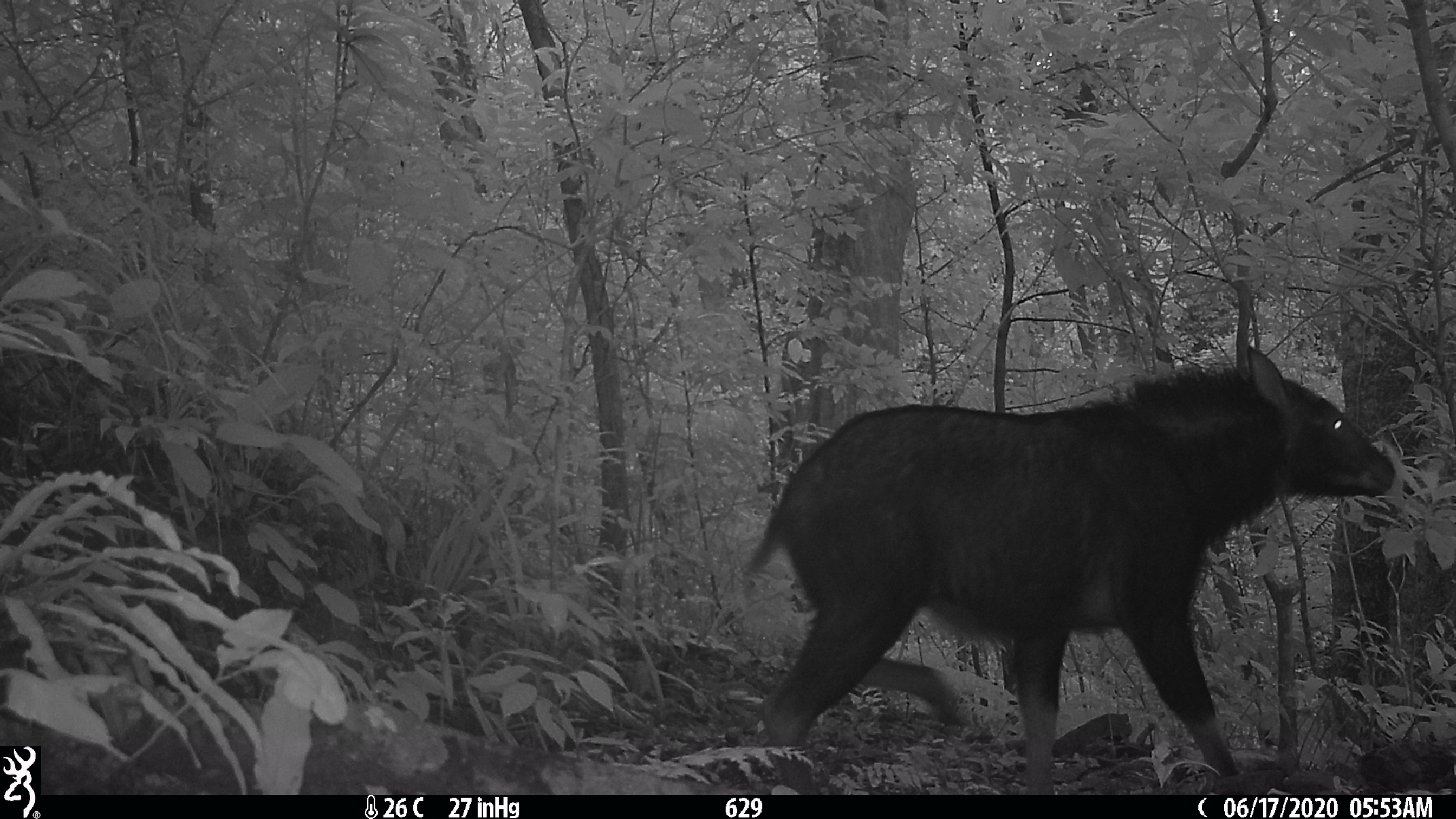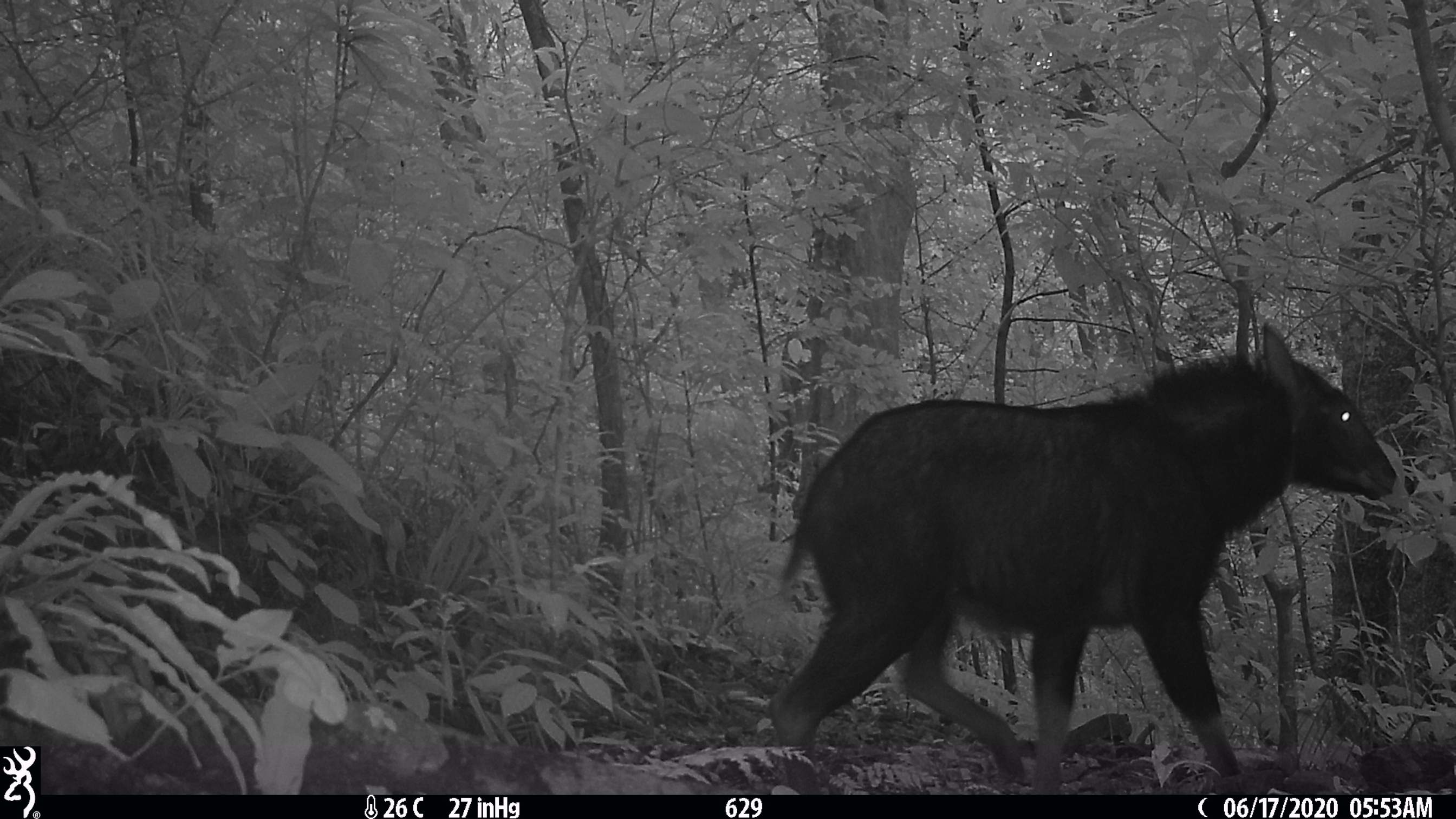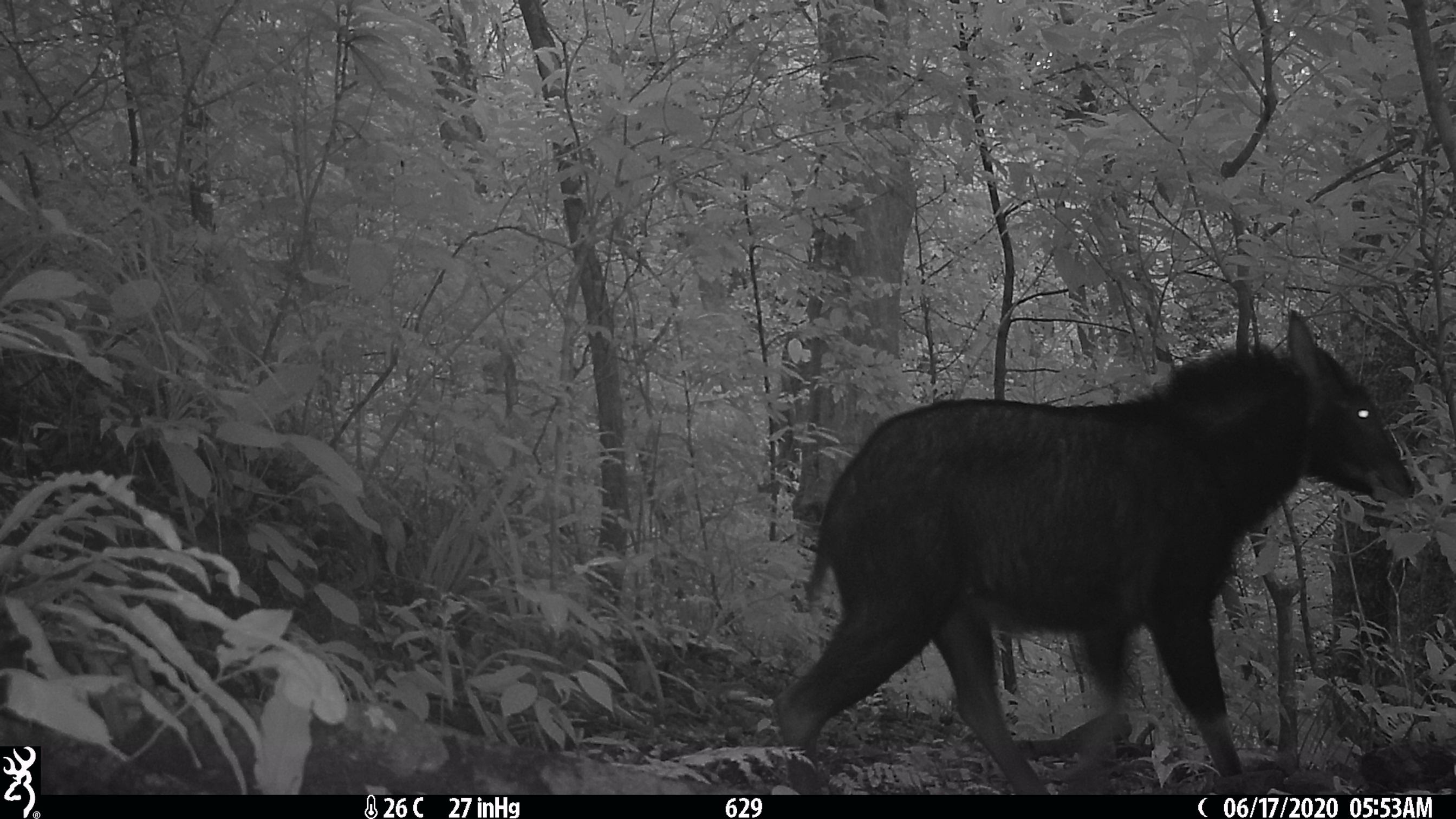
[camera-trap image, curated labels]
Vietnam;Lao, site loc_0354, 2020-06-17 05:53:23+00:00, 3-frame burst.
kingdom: Animalia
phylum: Chordata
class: Mammalia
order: Artiodactyla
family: Bovidae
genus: Capricornis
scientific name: Capricornis sumatraensis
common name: chinese serow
Chinese serow (Capricornis sumatraensis). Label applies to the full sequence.